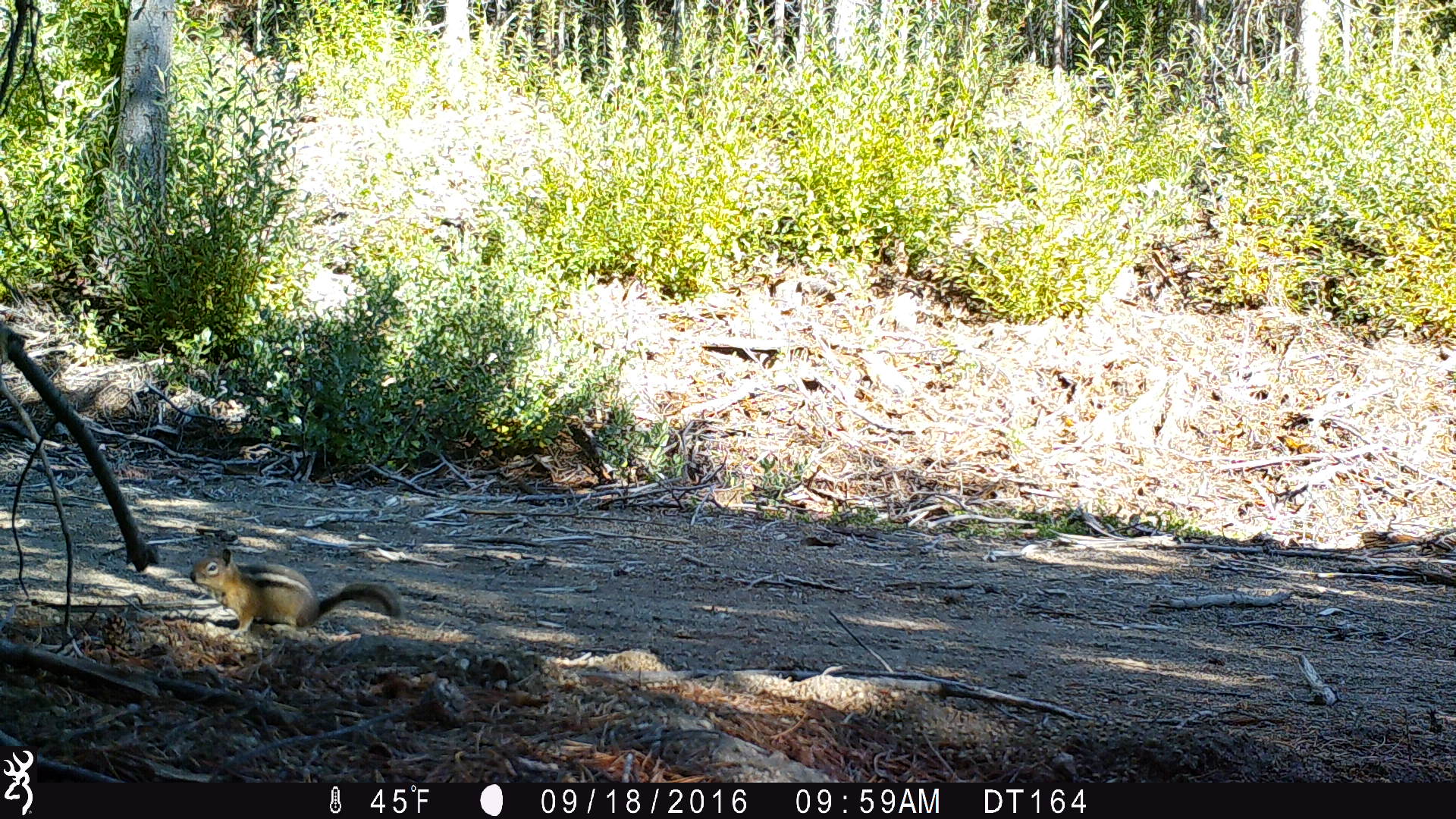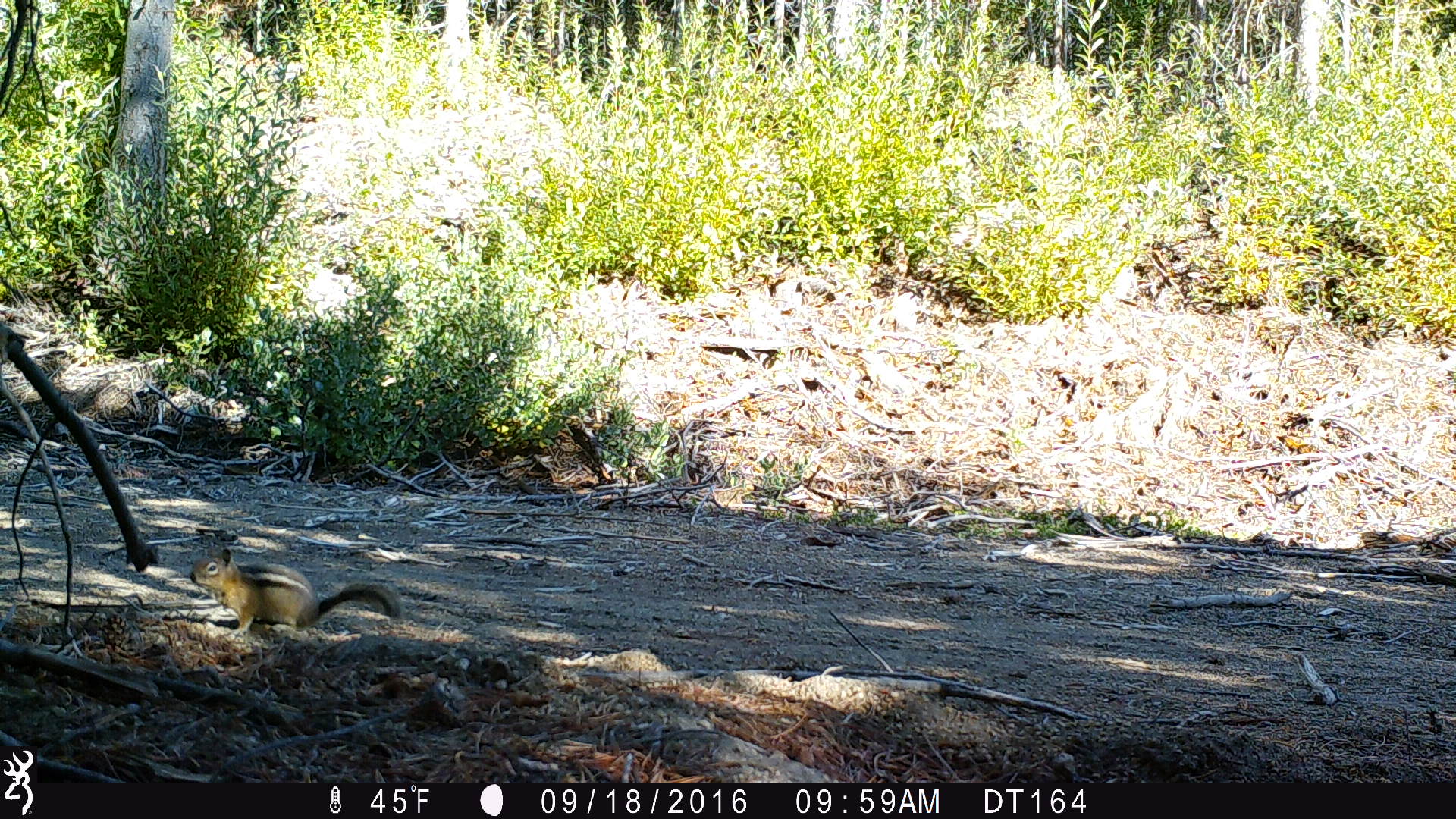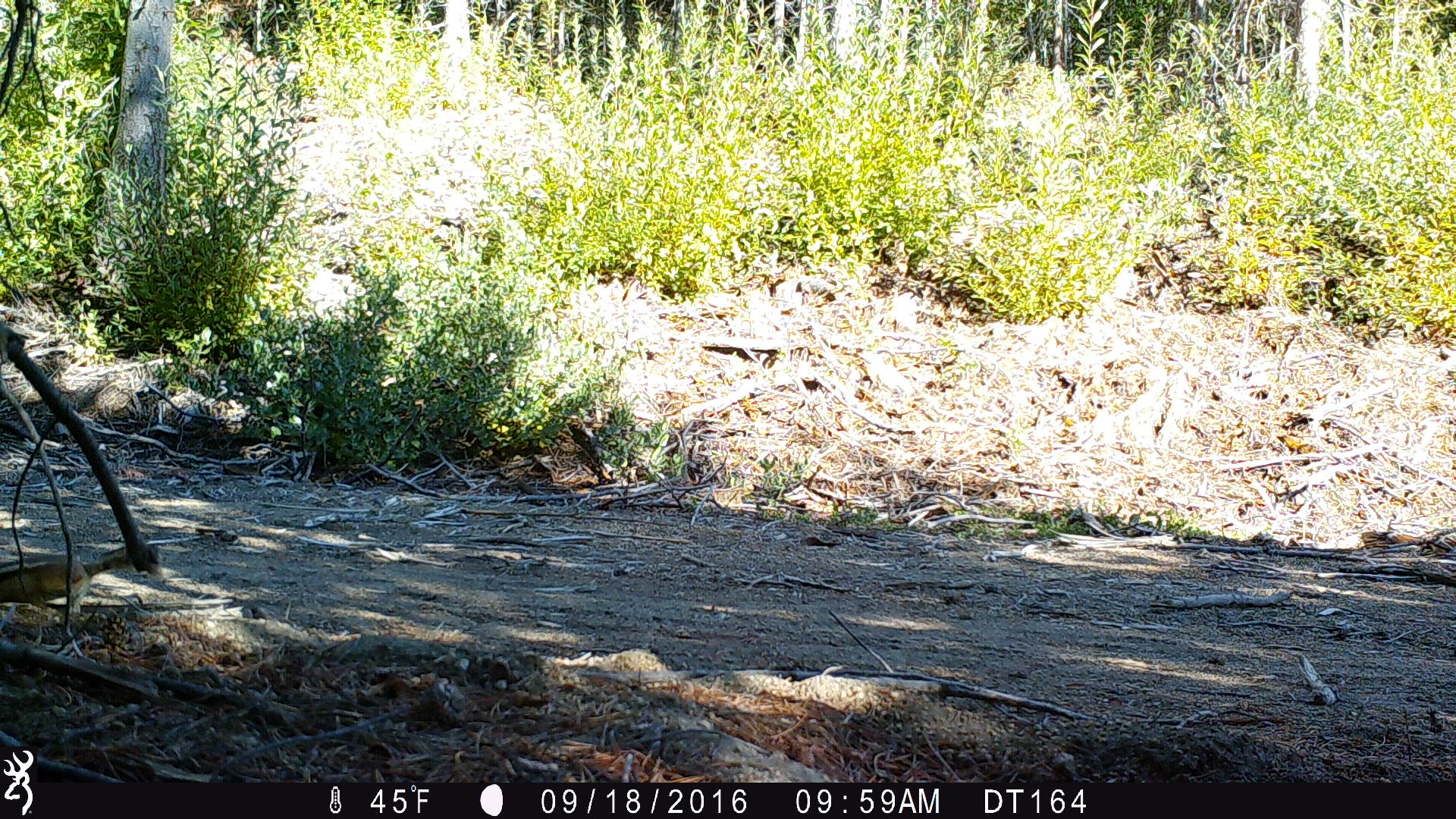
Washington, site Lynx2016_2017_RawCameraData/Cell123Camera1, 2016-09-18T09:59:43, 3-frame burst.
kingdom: Animalia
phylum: Chordata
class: Mammalia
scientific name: Mammalia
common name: small mammal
Small mammal (Mammalia). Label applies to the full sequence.